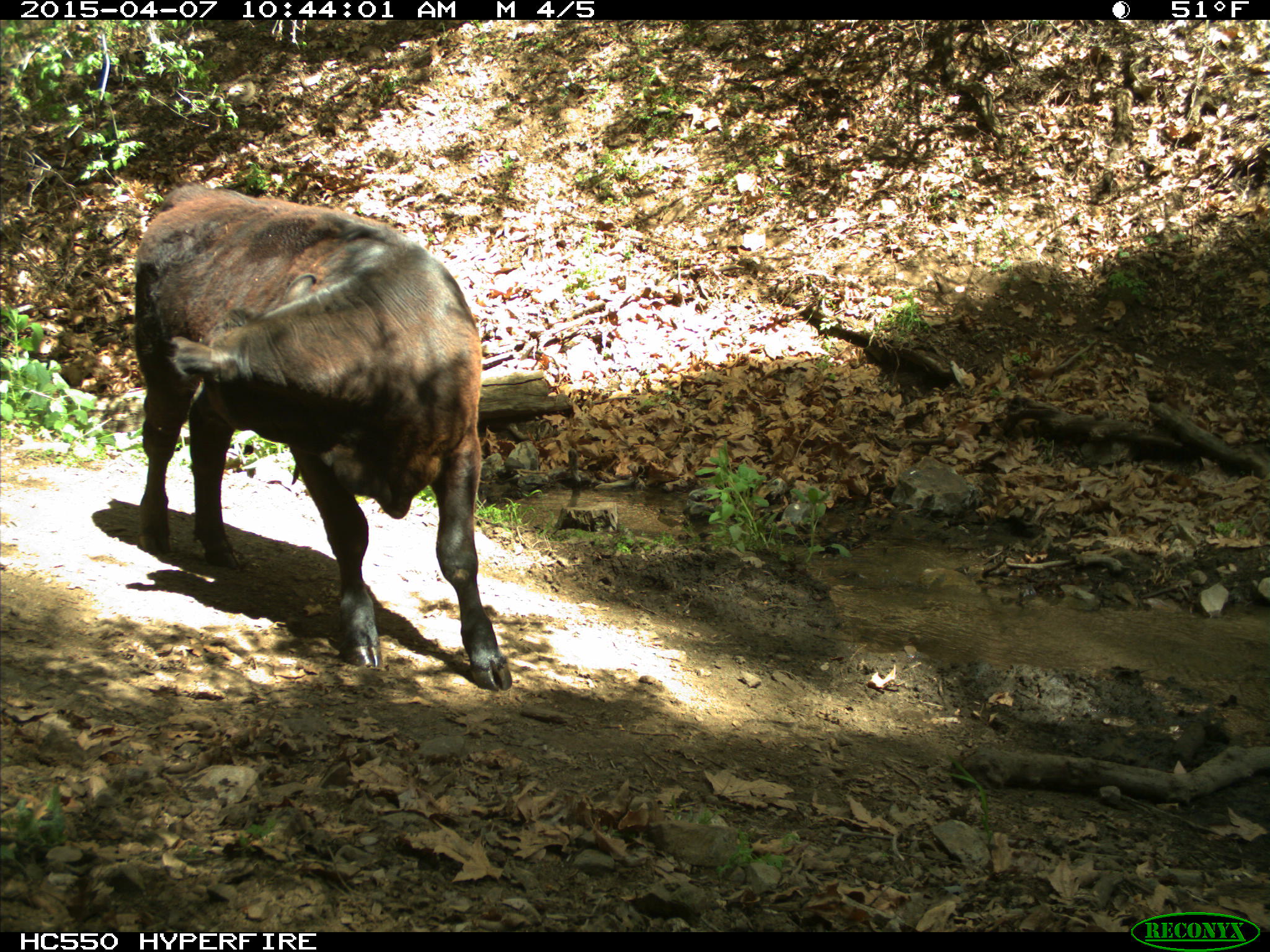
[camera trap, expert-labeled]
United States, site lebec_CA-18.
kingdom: Animalia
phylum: Chordata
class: Mammalia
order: Artiodactyla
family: Bovidae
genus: Bos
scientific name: Bos taurus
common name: domestic cow